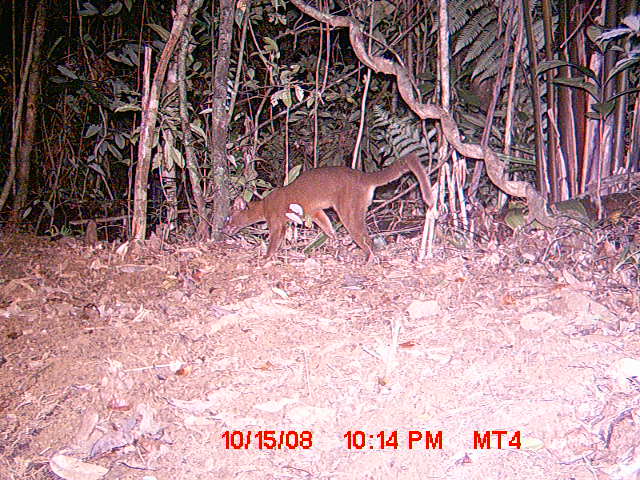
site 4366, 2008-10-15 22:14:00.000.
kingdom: Animalia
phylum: Chordata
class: Mammalia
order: Carnivora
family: Eupleridae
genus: Cryptoprocta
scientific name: Cryptoprocta ferox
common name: fossa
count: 1